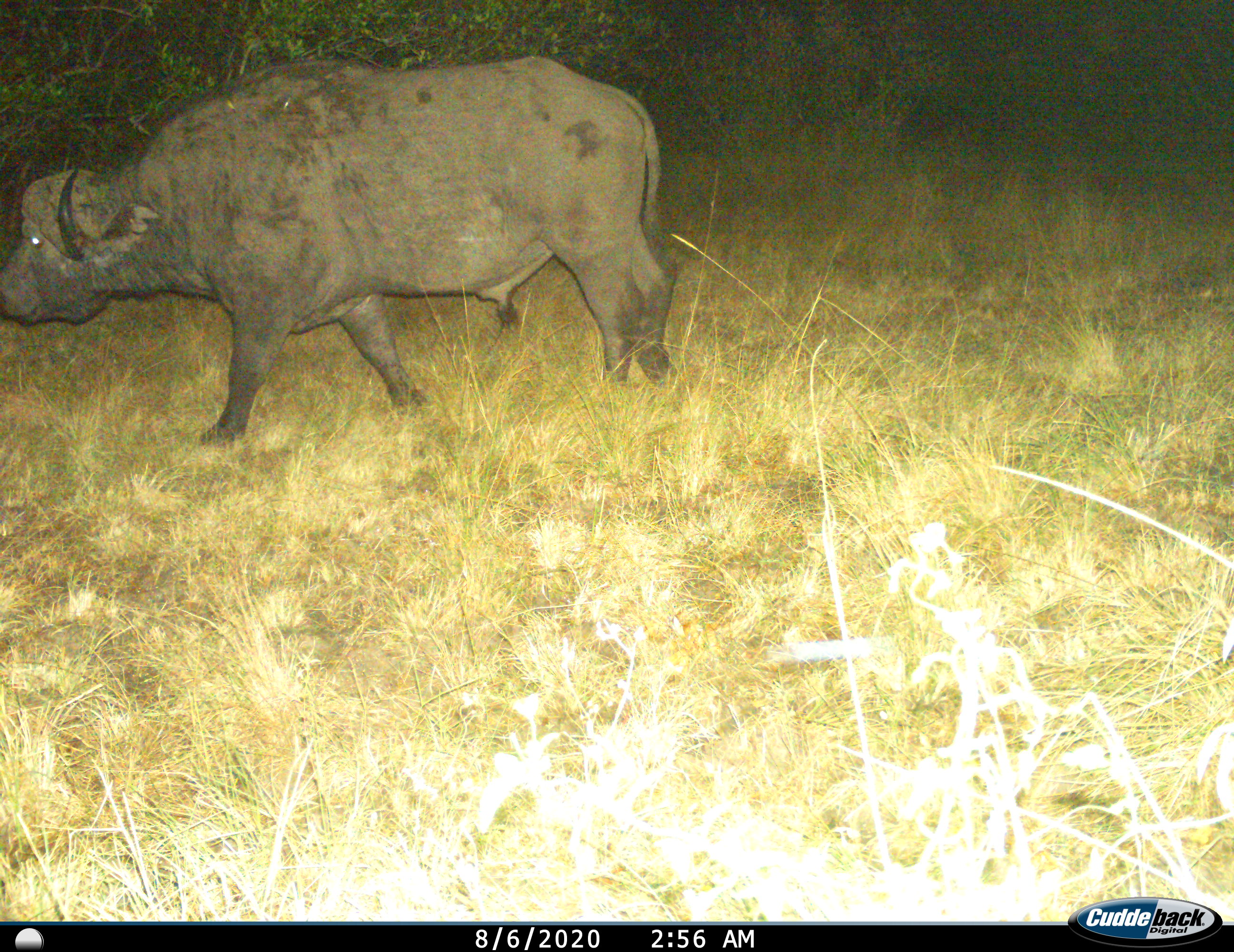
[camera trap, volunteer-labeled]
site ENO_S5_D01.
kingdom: Animalia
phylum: Chordata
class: Mammalia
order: Artiodactyla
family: Bovidae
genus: Syncerus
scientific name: Syncerus caffer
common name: african buffalo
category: buffalo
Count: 1.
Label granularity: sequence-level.